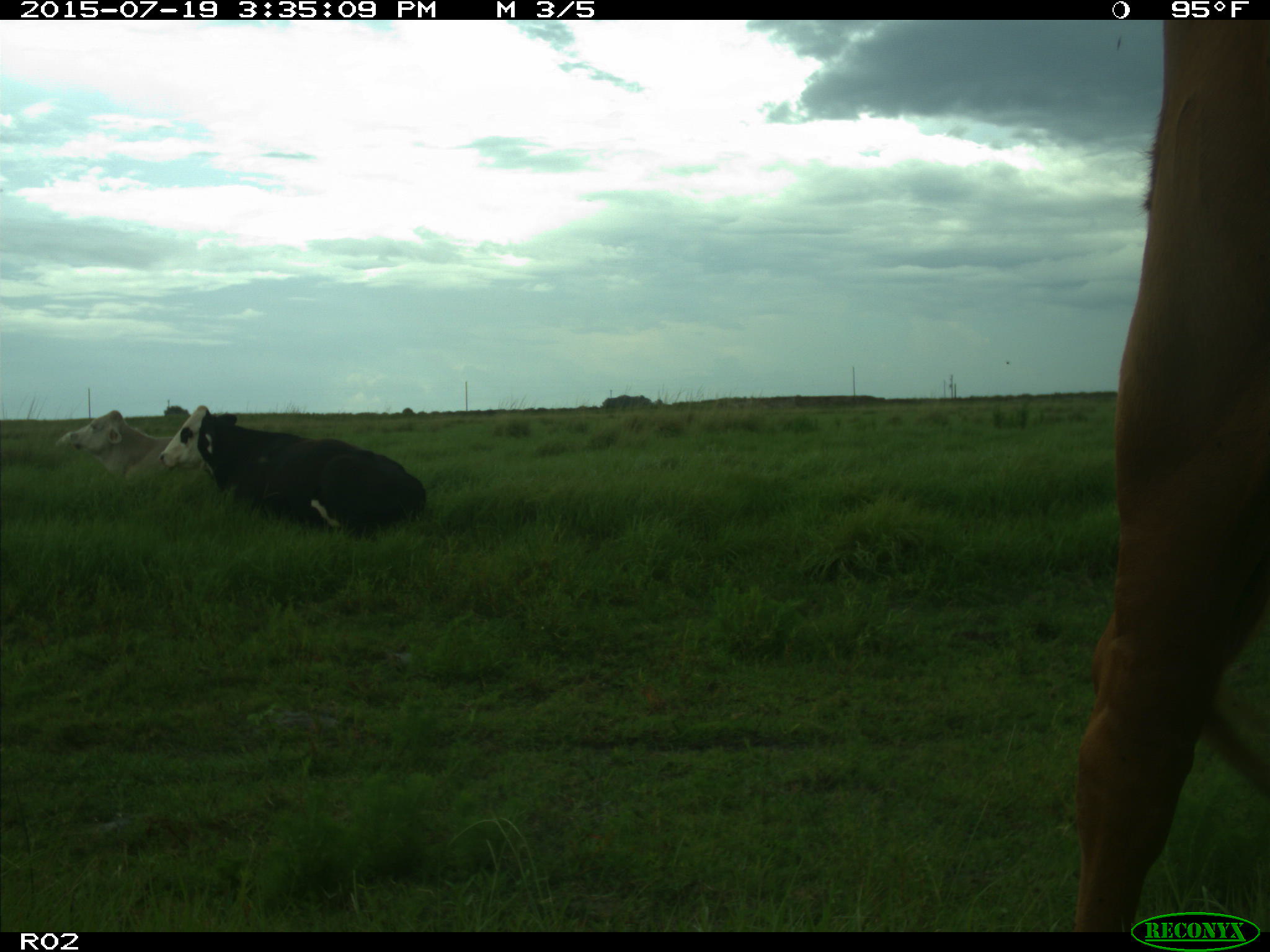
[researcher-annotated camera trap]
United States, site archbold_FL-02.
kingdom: Animalia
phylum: Chordata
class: Mammalia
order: Artiodactyla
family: Bovidae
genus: Bos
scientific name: Bos taurus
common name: domestic cow